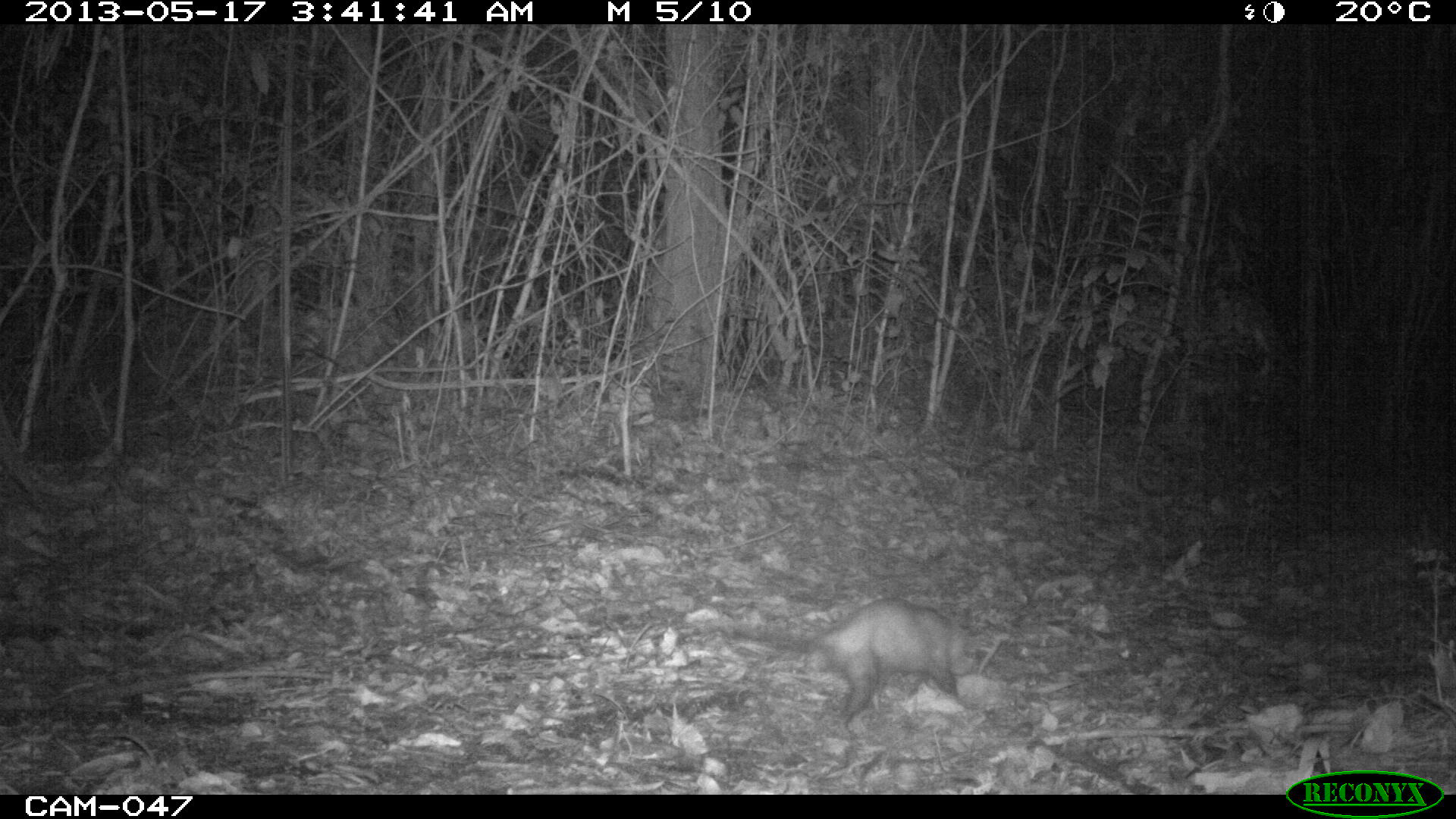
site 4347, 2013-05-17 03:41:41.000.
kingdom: Animalia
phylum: Chordata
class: Mammalia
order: Didelphimorphia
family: Didelphidae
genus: Didelphis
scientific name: Didelphis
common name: american opossums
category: didelphis sp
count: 1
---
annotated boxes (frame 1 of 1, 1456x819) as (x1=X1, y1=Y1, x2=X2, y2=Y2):
didelphis sp: (x1=809, y1=597, x2=978, y2=738)